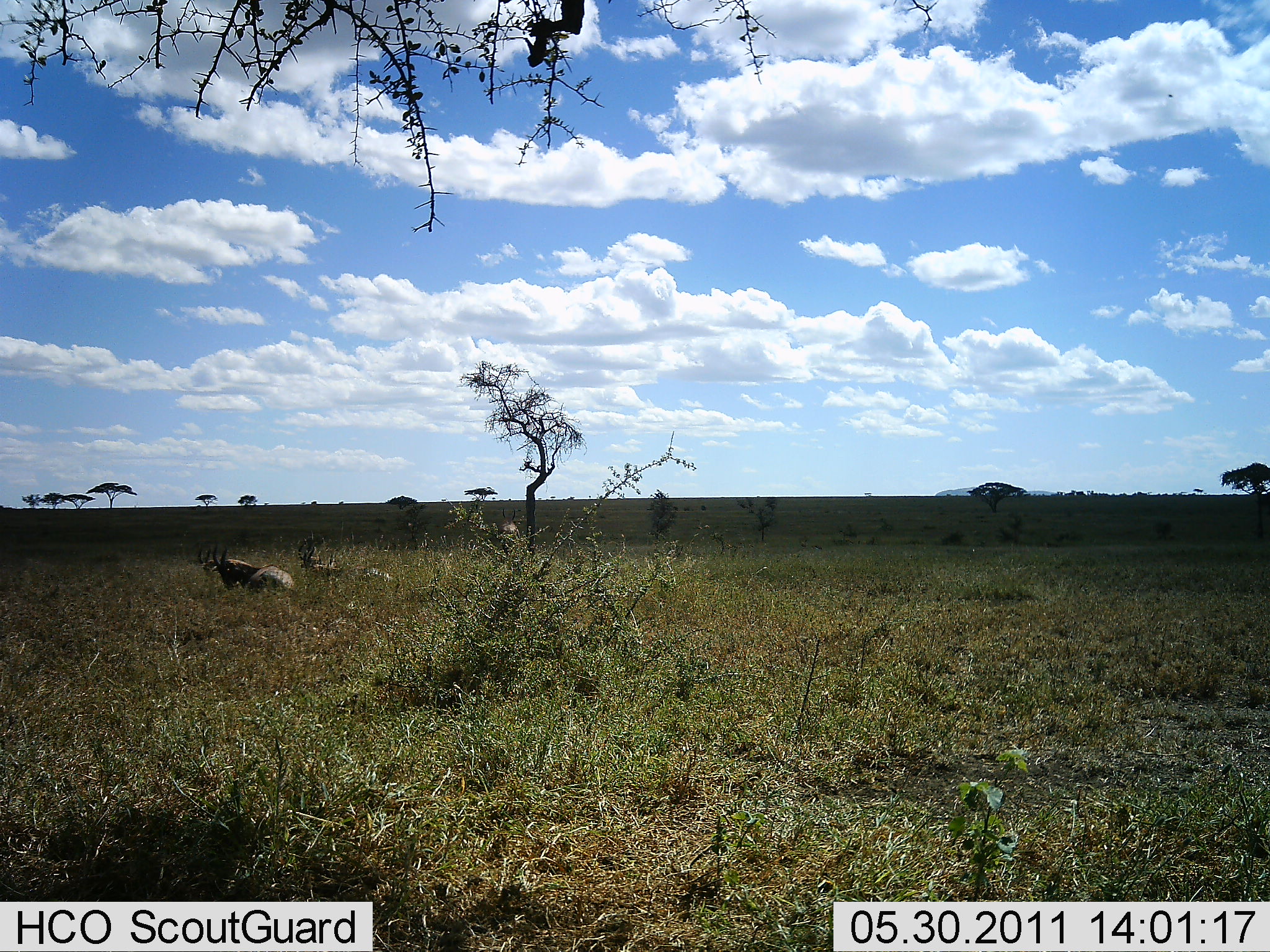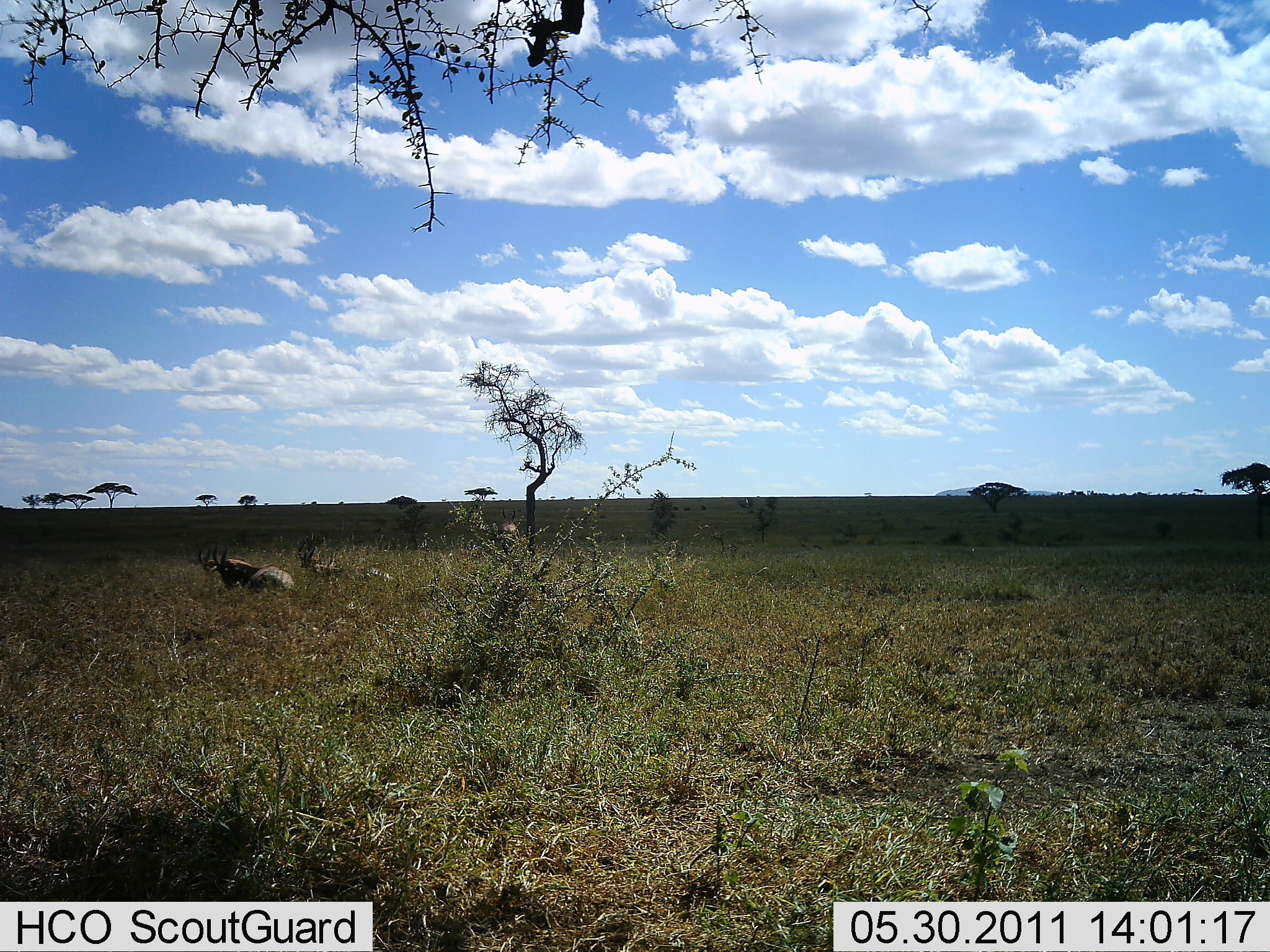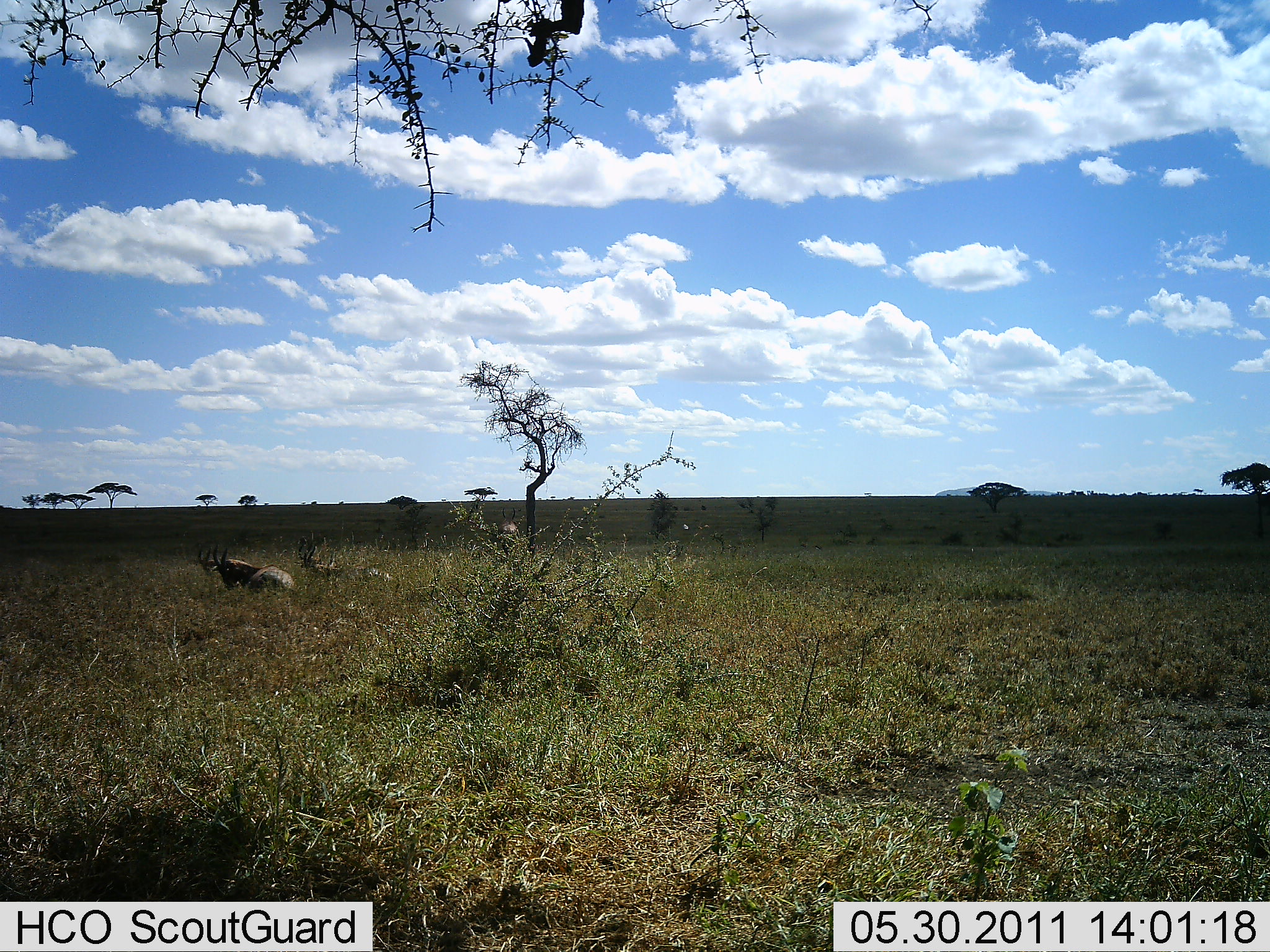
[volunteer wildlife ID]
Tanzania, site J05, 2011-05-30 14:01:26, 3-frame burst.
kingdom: Animalia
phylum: Chordata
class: Mammalia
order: Artiodactyla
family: Bovidae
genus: Alcelaphus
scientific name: Alcelaphus buselaphus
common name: hartebeest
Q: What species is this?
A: Hartebeest (Alcelaphus buselaphus).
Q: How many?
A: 2.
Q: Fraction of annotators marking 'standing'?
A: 0%.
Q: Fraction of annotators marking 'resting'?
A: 100%.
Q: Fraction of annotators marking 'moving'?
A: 0%.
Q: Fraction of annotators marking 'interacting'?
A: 0%.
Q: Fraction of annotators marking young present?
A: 0%.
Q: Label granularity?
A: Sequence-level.